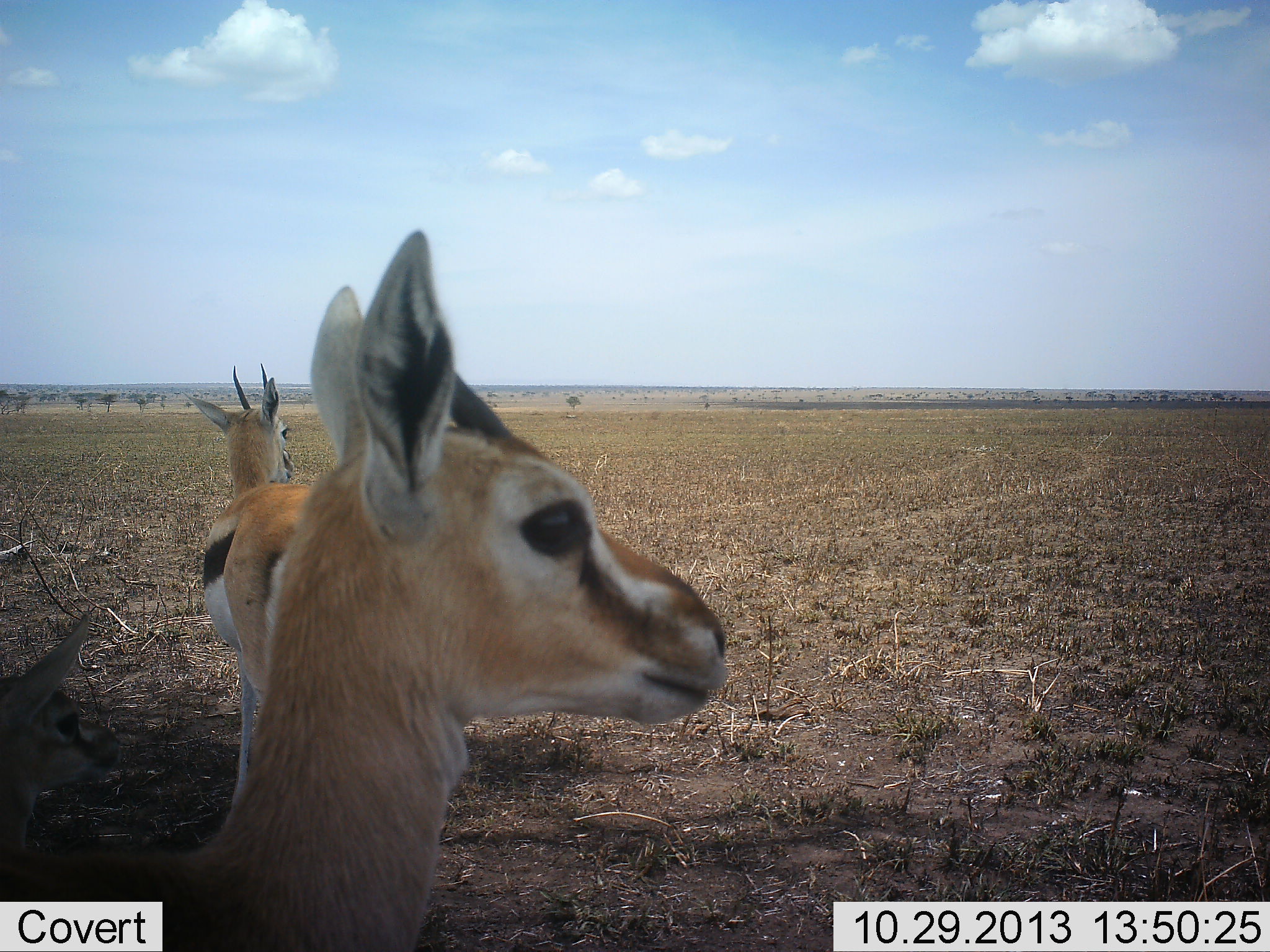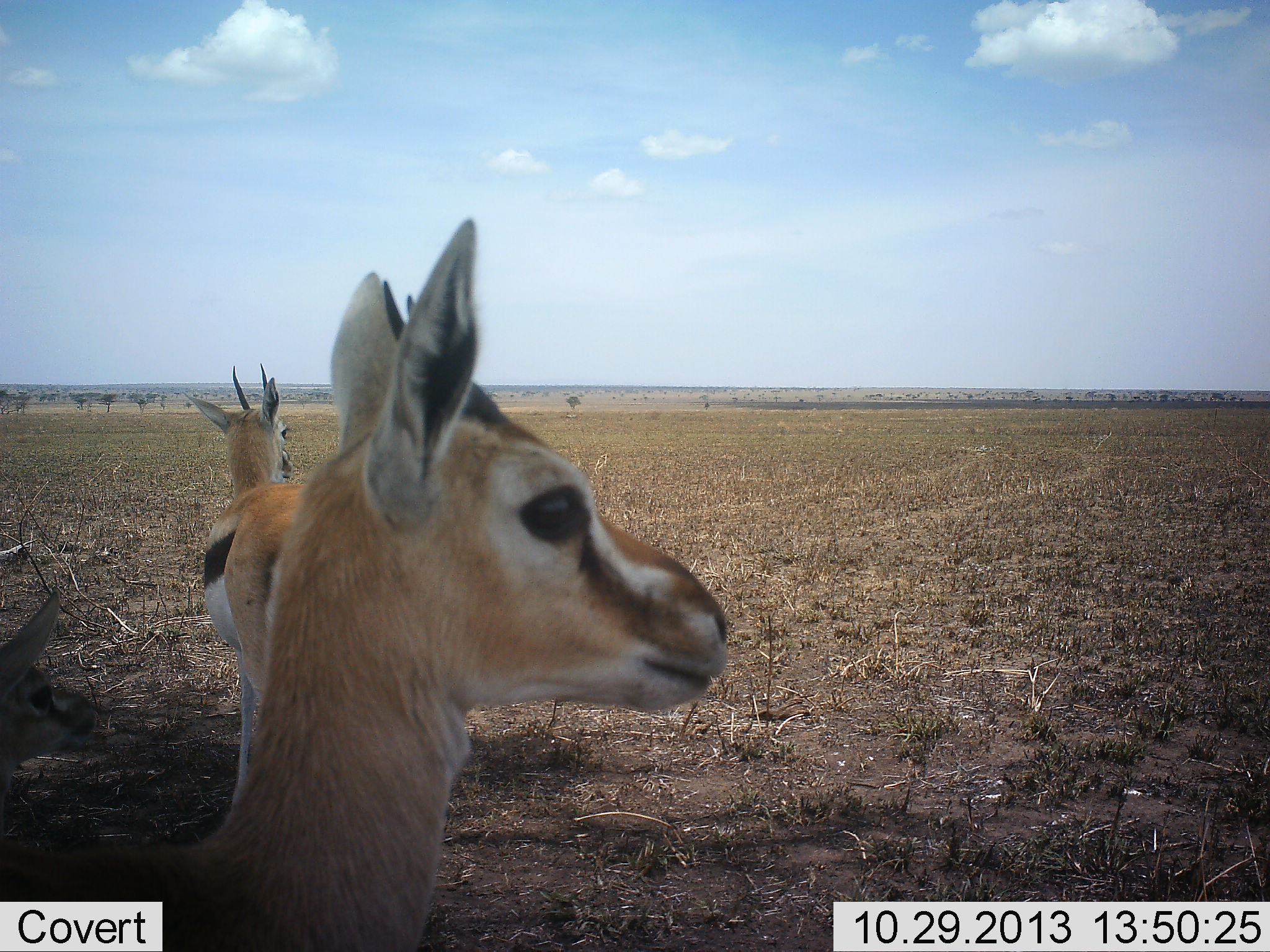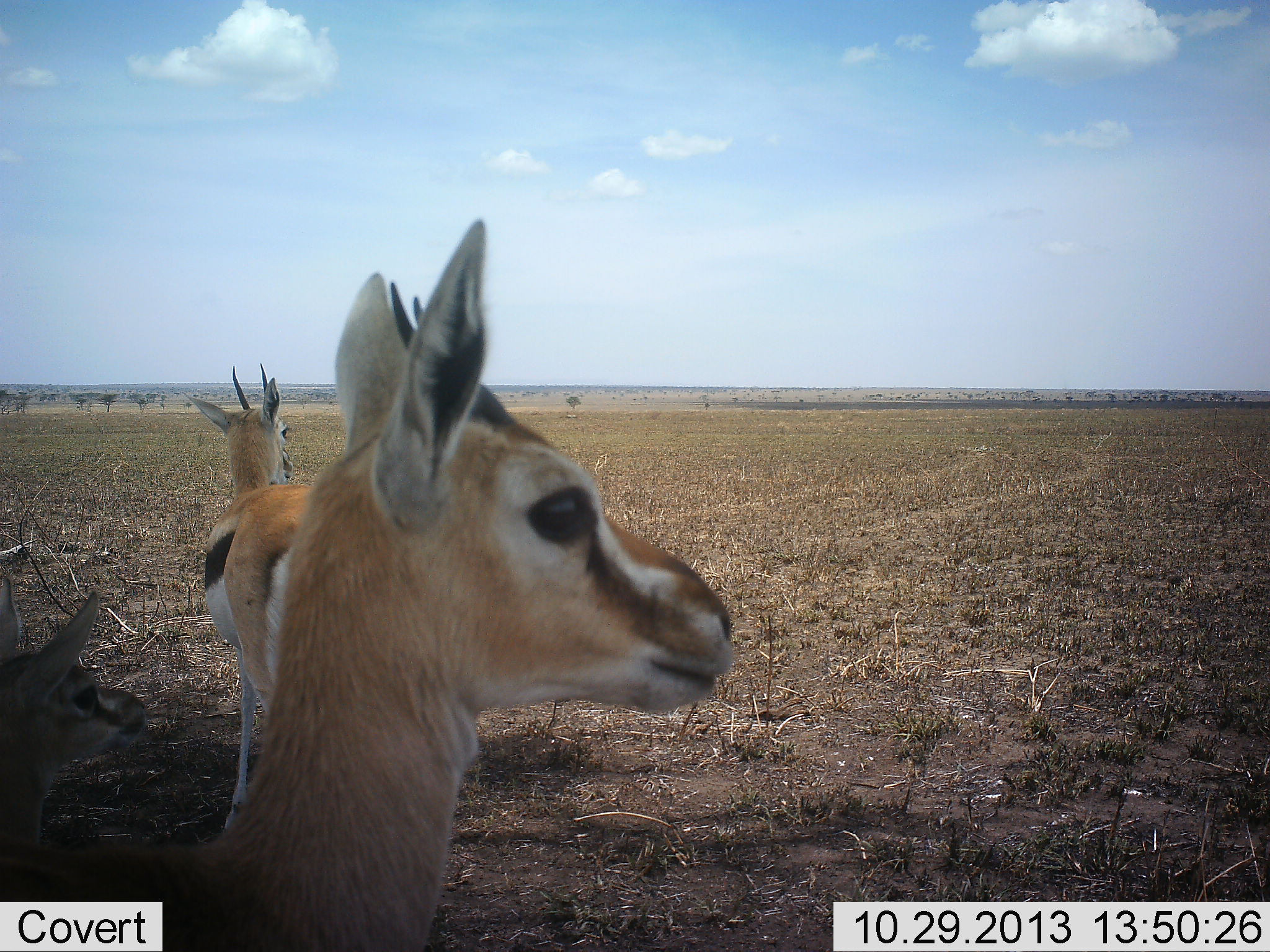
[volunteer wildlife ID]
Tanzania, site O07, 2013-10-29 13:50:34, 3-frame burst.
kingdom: Animalia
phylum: Chordata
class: Mammalia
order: Artiodactyla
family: Bovidae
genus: Eudorcas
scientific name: Eudorcas thomsonii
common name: thomson's gazelle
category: gazellethomsons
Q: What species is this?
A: Gazellethomsons (thomson's gazelle) (Eudorcas thomsonii).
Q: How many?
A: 3.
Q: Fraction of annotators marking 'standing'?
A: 100%.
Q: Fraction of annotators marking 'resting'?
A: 20%.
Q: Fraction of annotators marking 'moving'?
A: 0%.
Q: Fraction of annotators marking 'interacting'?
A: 0%.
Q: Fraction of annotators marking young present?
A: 40%.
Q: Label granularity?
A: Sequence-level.